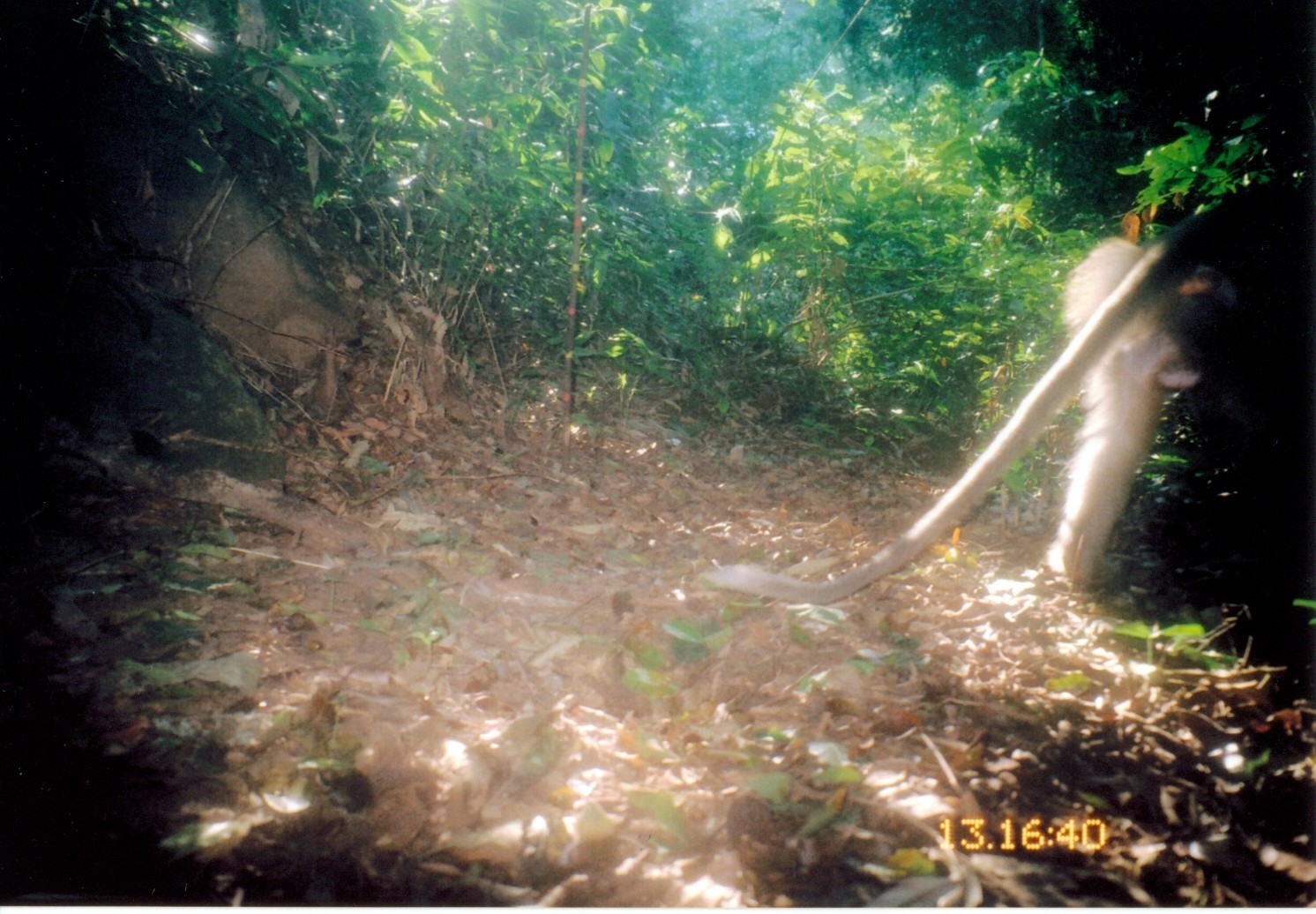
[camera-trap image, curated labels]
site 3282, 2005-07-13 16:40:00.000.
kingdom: Animalia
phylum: Chordata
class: Mammalia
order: Primates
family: Cercopithecidae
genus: Cercocebus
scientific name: Cercocebus sanjei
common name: sanje mangabey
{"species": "Cercocebus sanjei (sanje mangabey)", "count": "1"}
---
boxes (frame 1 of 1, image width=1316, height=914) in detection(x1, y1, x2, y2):
cercocebus sanjei: detection(711, 178, 1316, 608)